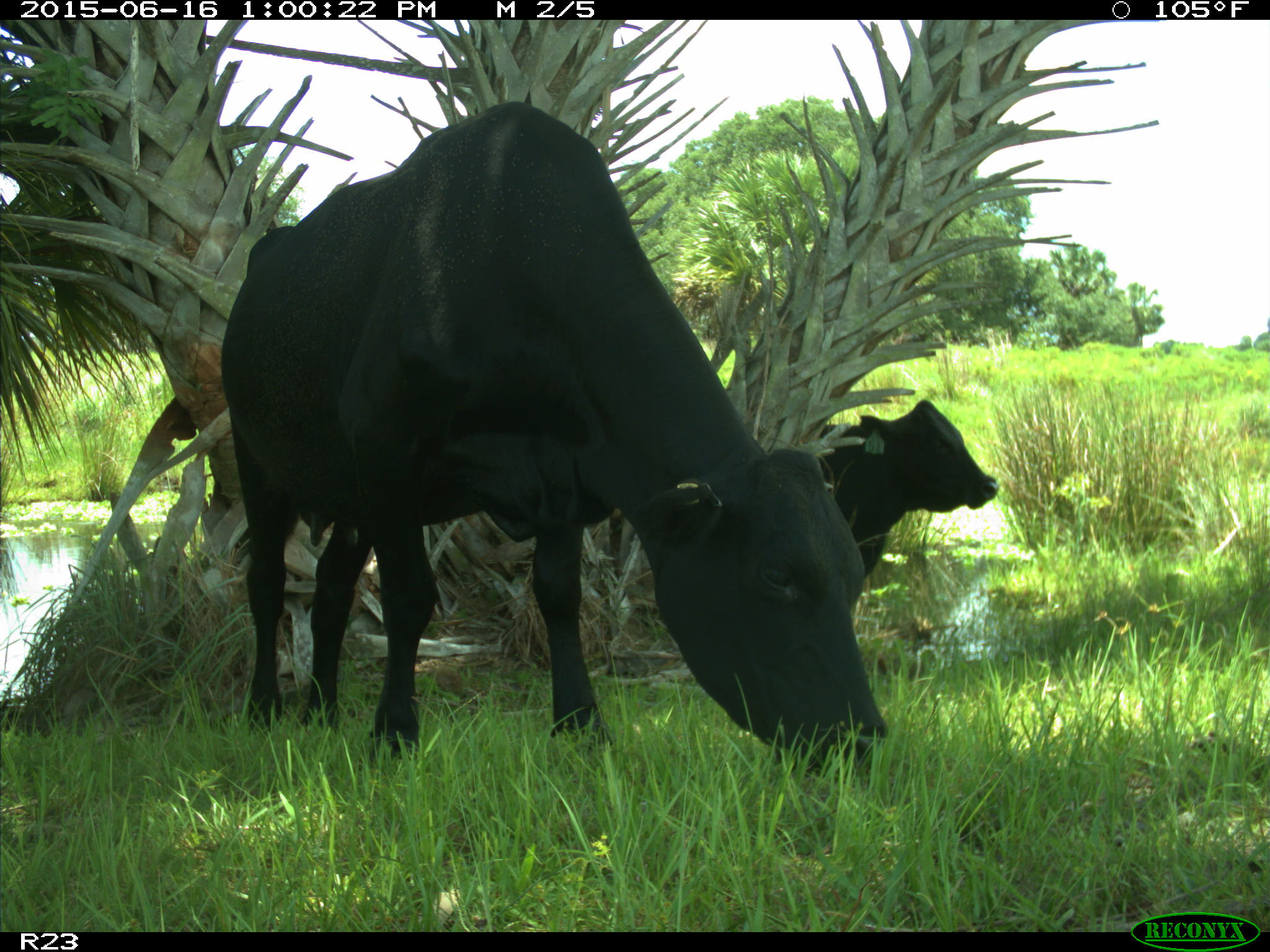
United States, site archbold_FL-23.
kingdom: Animalia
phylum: Chordata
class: Mammalia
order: Artiodactyla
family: Bovidae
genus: Bos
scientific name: Bos taurus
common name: domestic cow